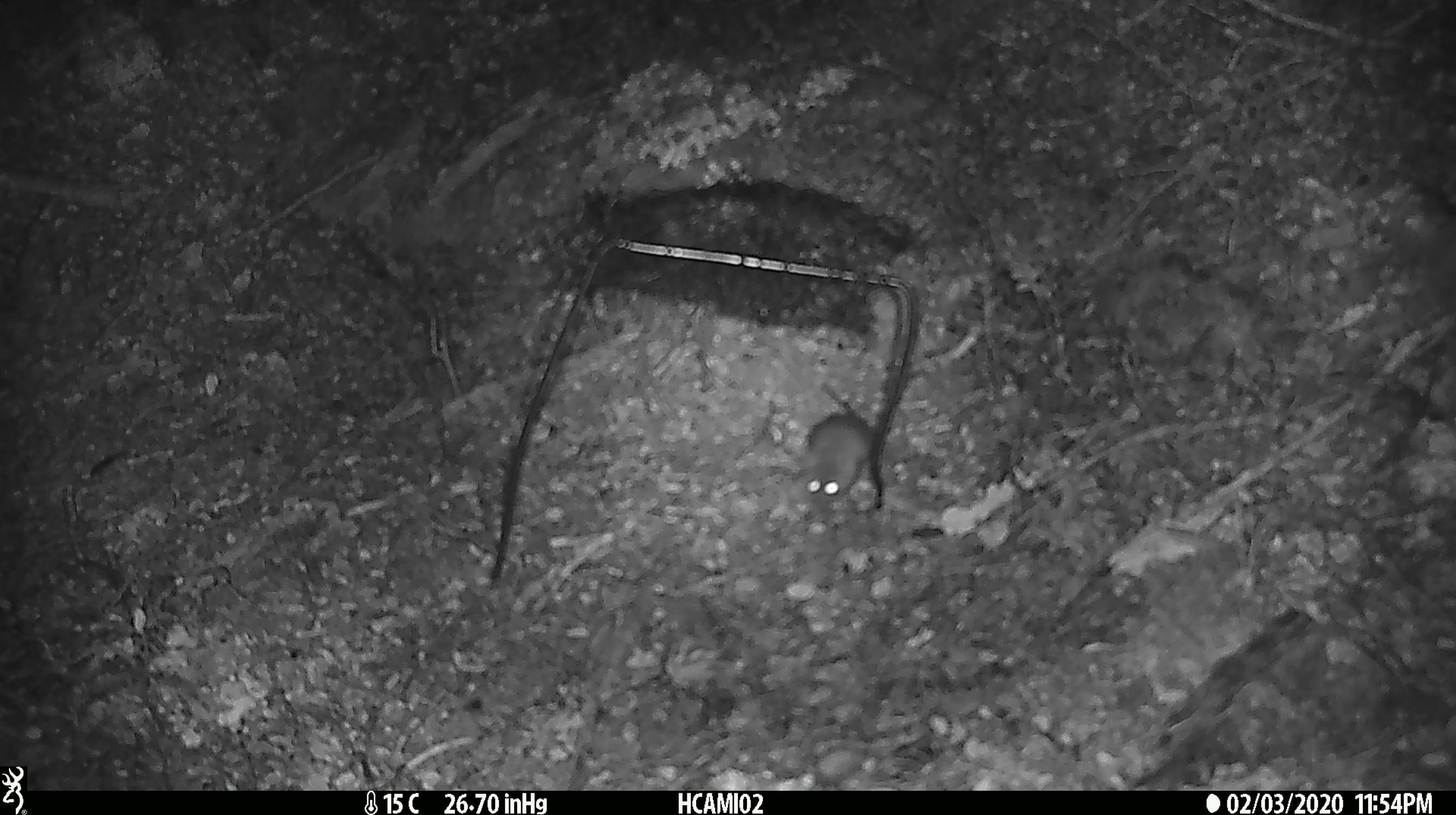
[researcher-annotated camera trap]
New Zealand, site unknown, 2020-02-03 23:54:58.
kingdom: Animalia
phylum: Chordata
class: Mammalia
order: Rodentia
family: Muridae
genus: Mus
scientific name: Mus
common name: mouse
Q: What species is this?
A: Mouse (Mus).